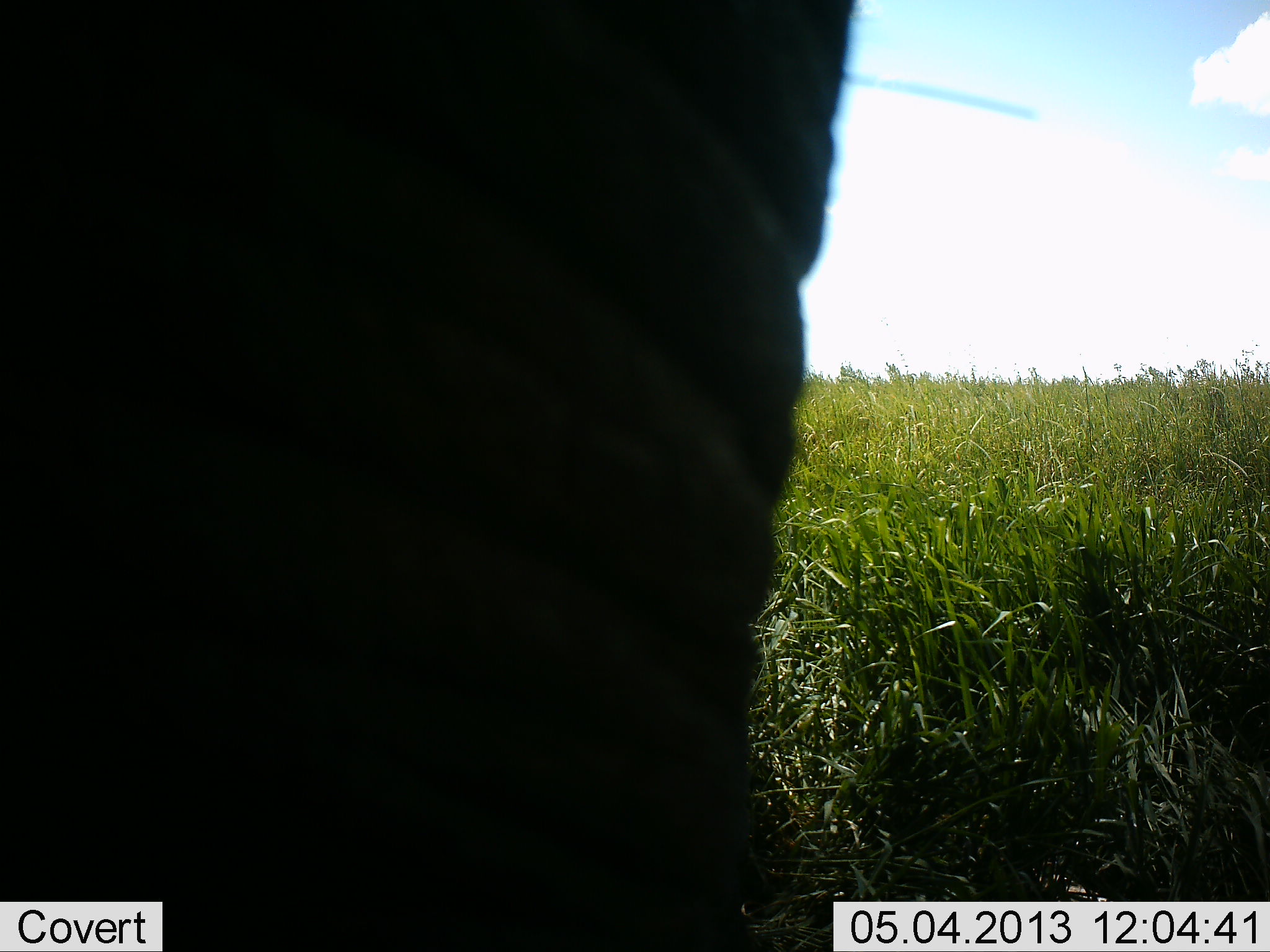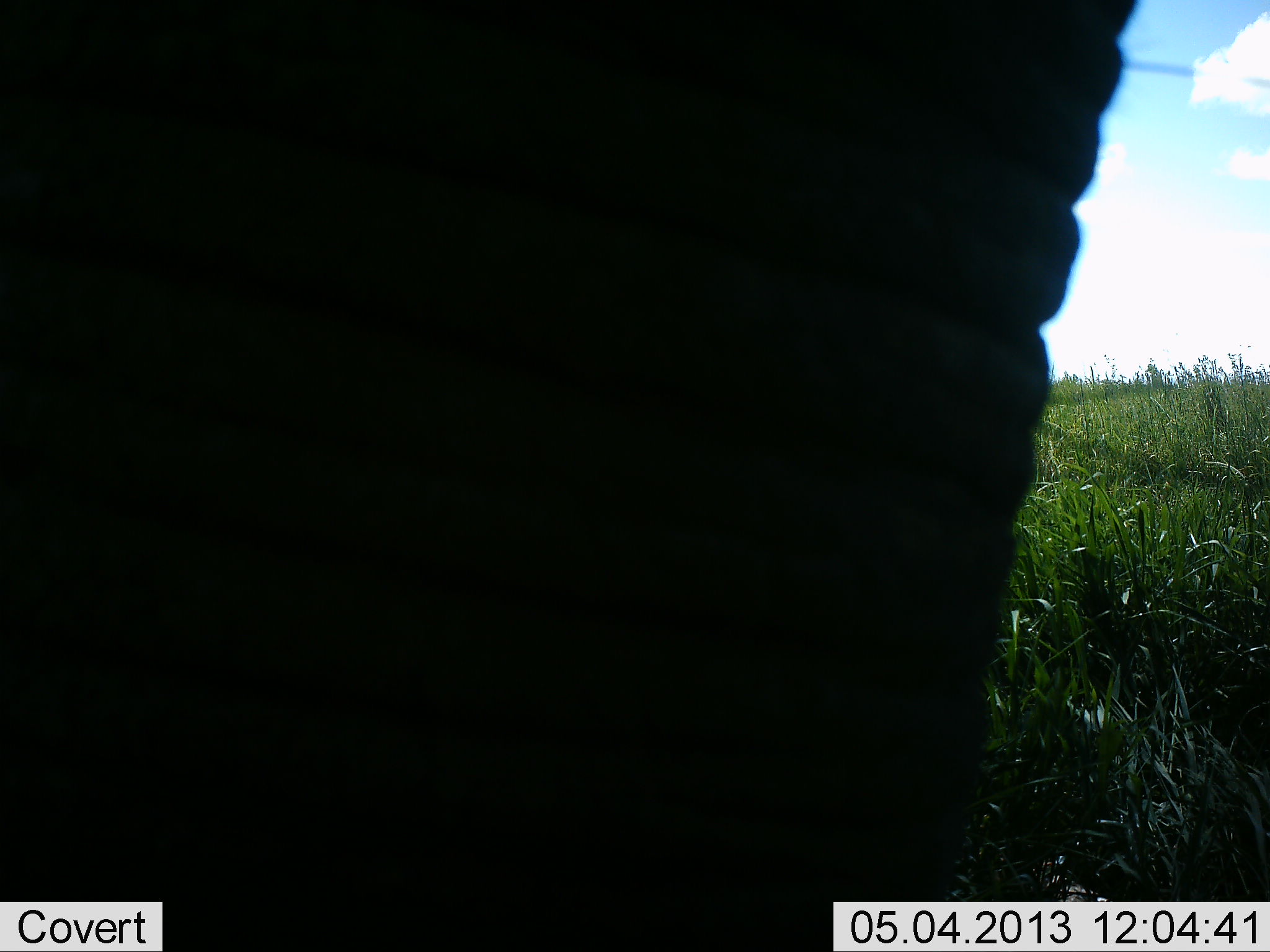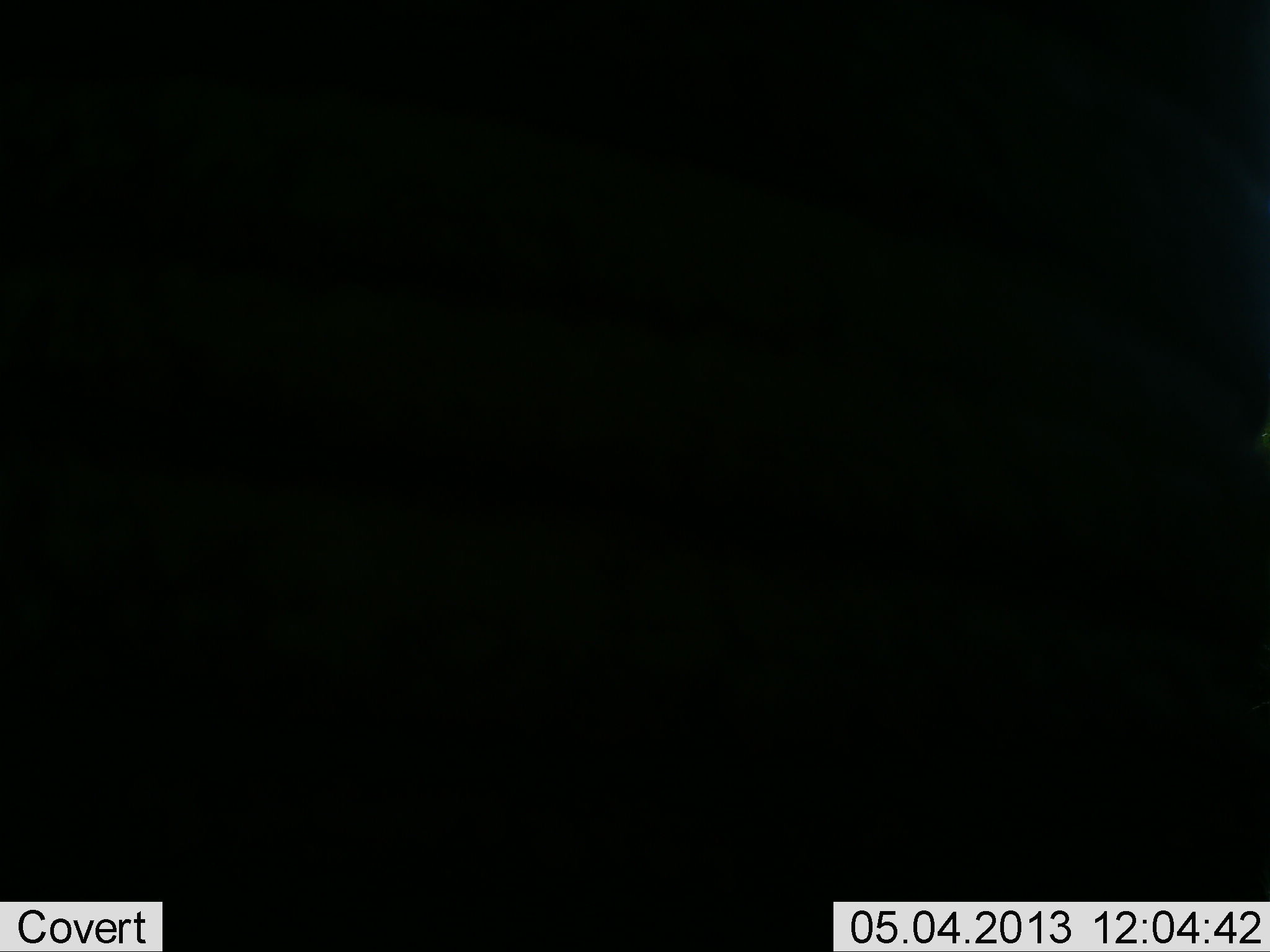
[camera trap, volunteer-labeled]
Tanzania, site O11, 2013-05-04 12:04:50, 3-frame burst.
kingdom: Animalia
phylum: Chordata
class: Mammalia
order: Proboscidea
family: Elephantidae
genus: Loxodonta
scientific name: Loxodonta africana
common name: african bush elephant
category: elephant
Elephant (african bush elephant) (Loxodonta africana), count 1. Behavior (volunteer vote fractions): standing 36%, resting 0%, moving 64%, interacting 0%. Young present (vote fraction): 0%. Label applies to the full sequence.